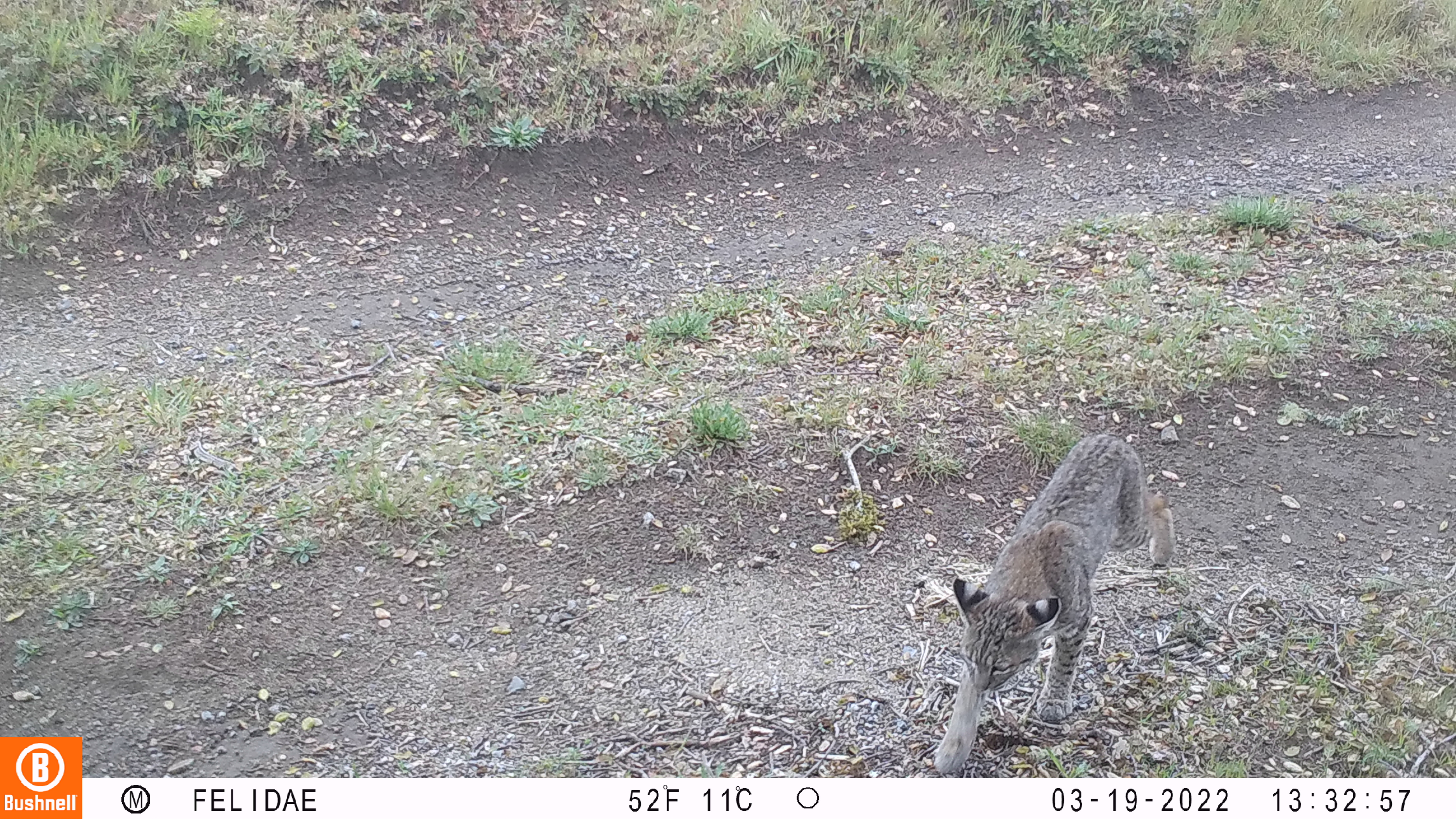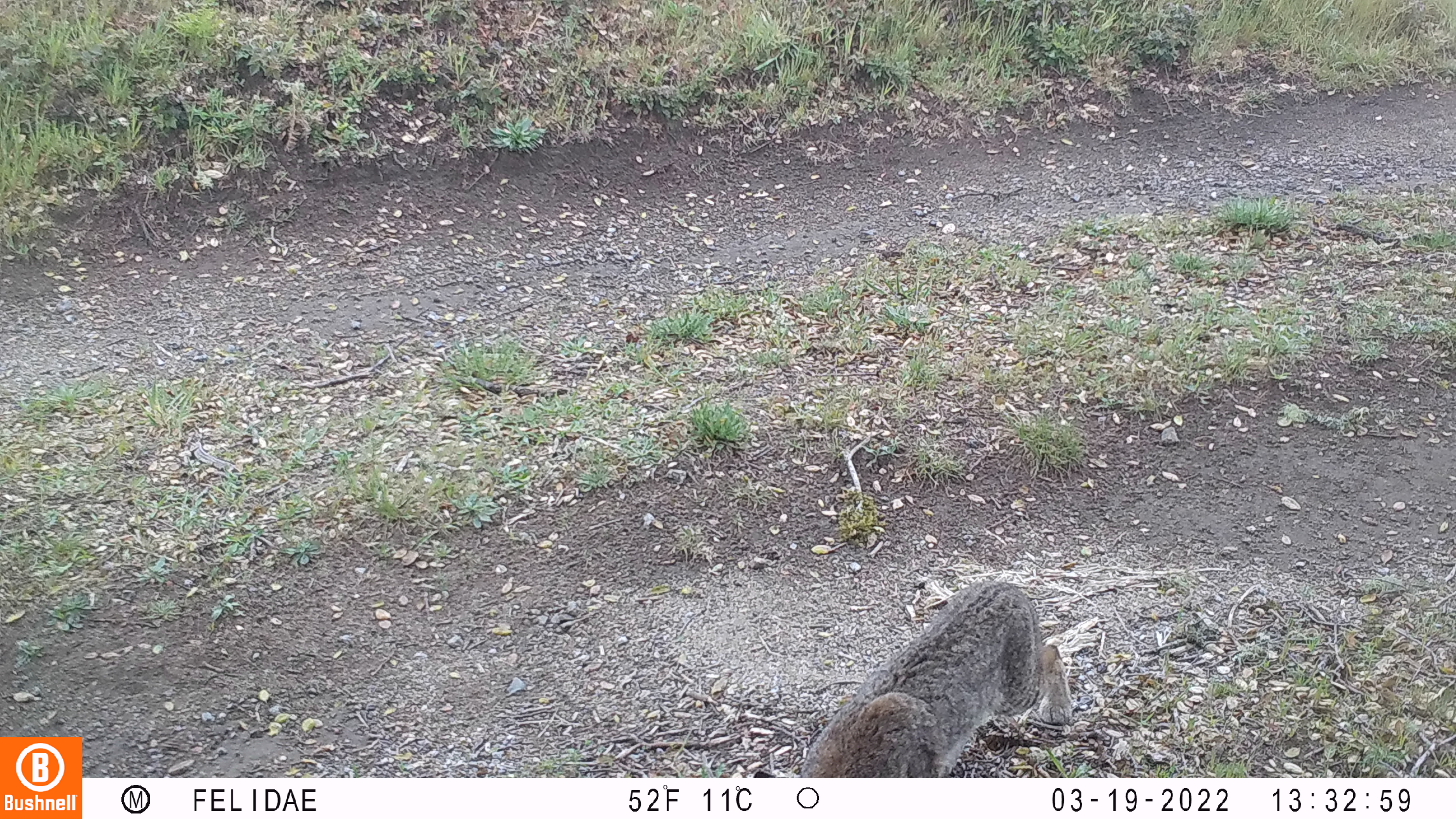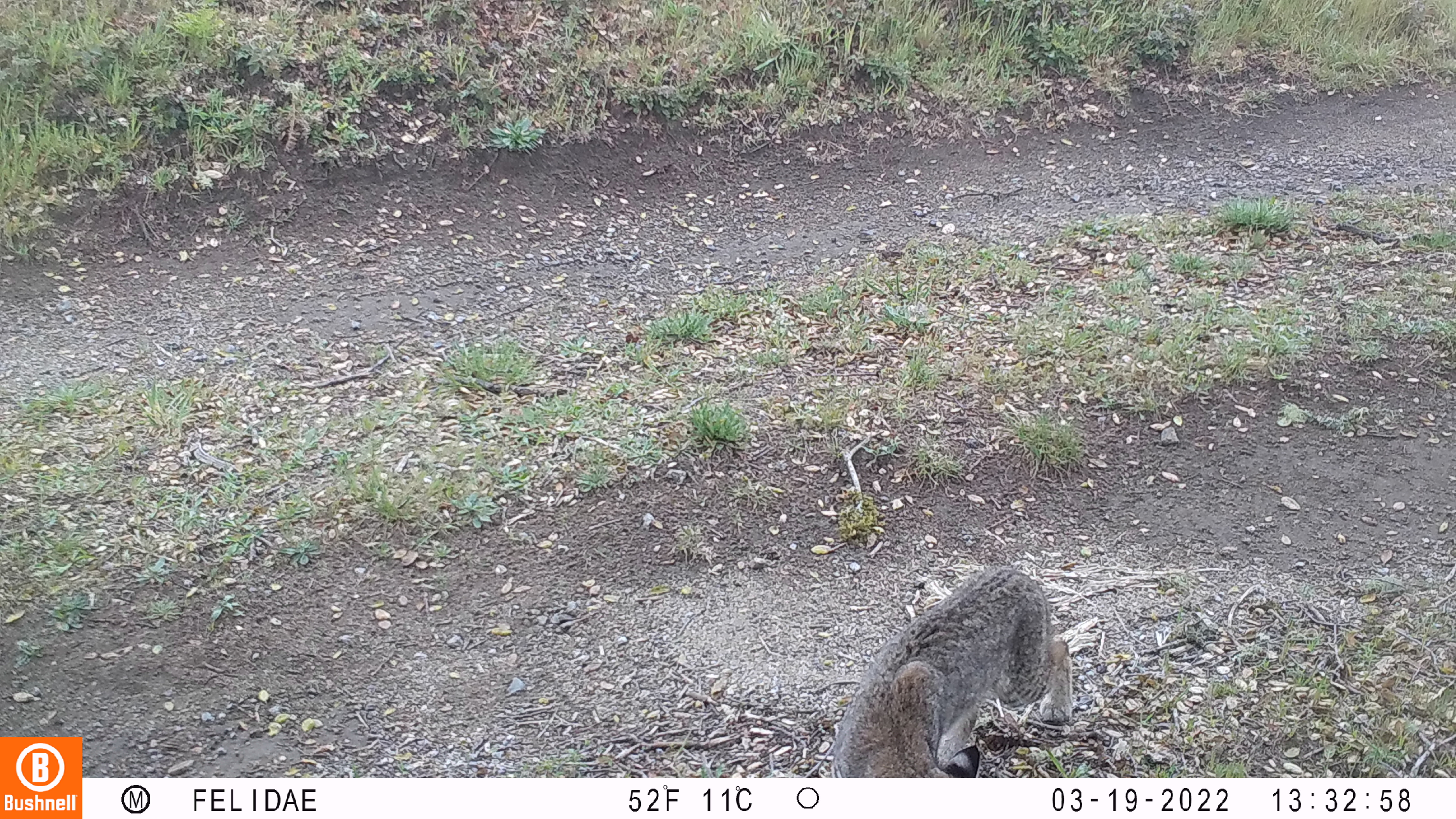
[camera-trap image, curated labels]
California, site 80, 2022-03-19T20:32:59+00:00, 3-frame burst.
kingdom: Animalia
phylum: Chordata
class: Mammalia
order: Carnivora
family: Felidae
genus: Lynx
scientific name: Lynx rufus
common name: bobcat